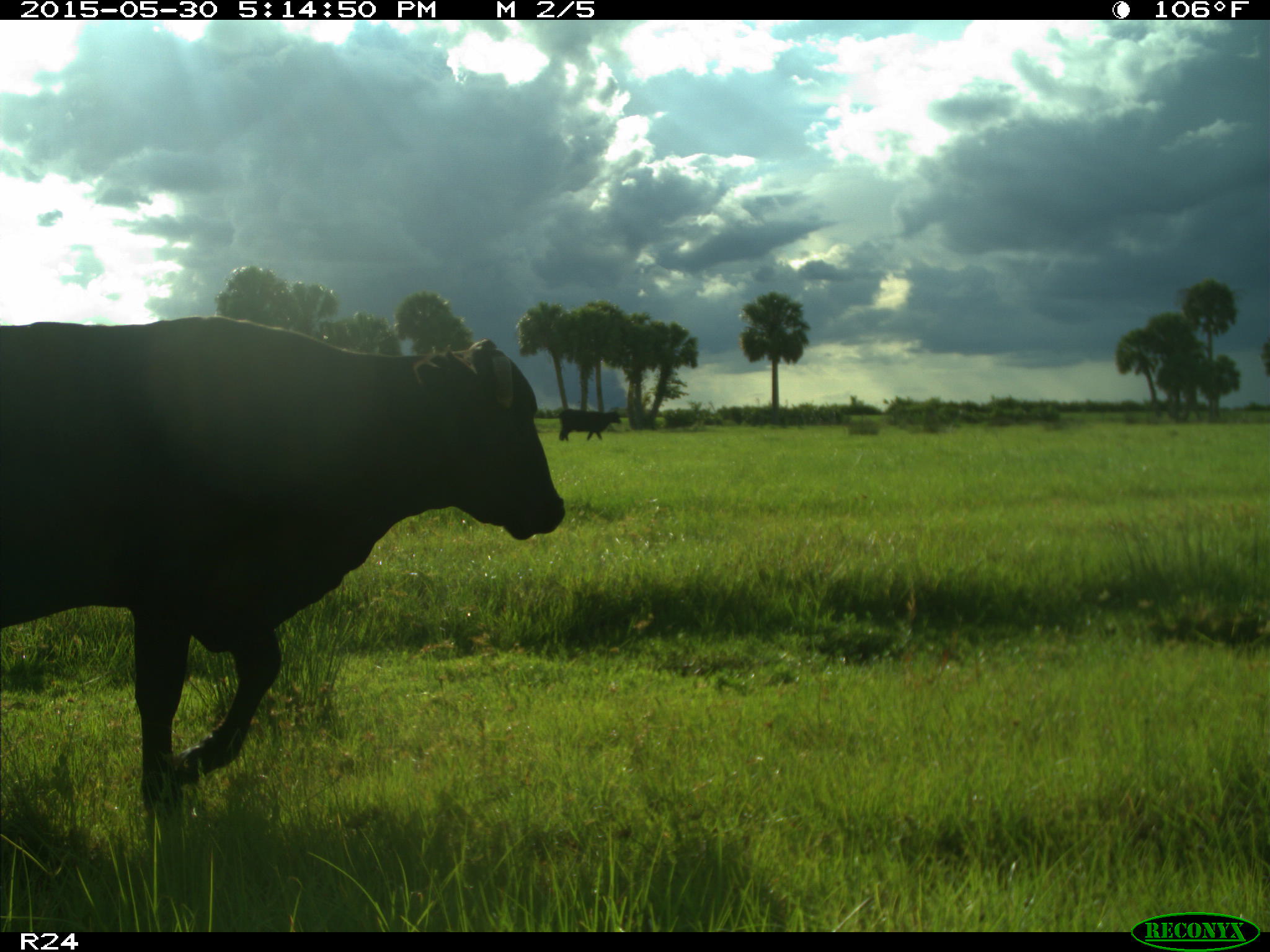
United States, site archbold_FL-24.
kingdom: Animalia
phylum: Chordata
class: Mammalia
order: Artiodactyla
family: Bovidae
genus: Bos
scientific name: Bos taurus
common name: domestic cow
Bos taurus (domestic cow).